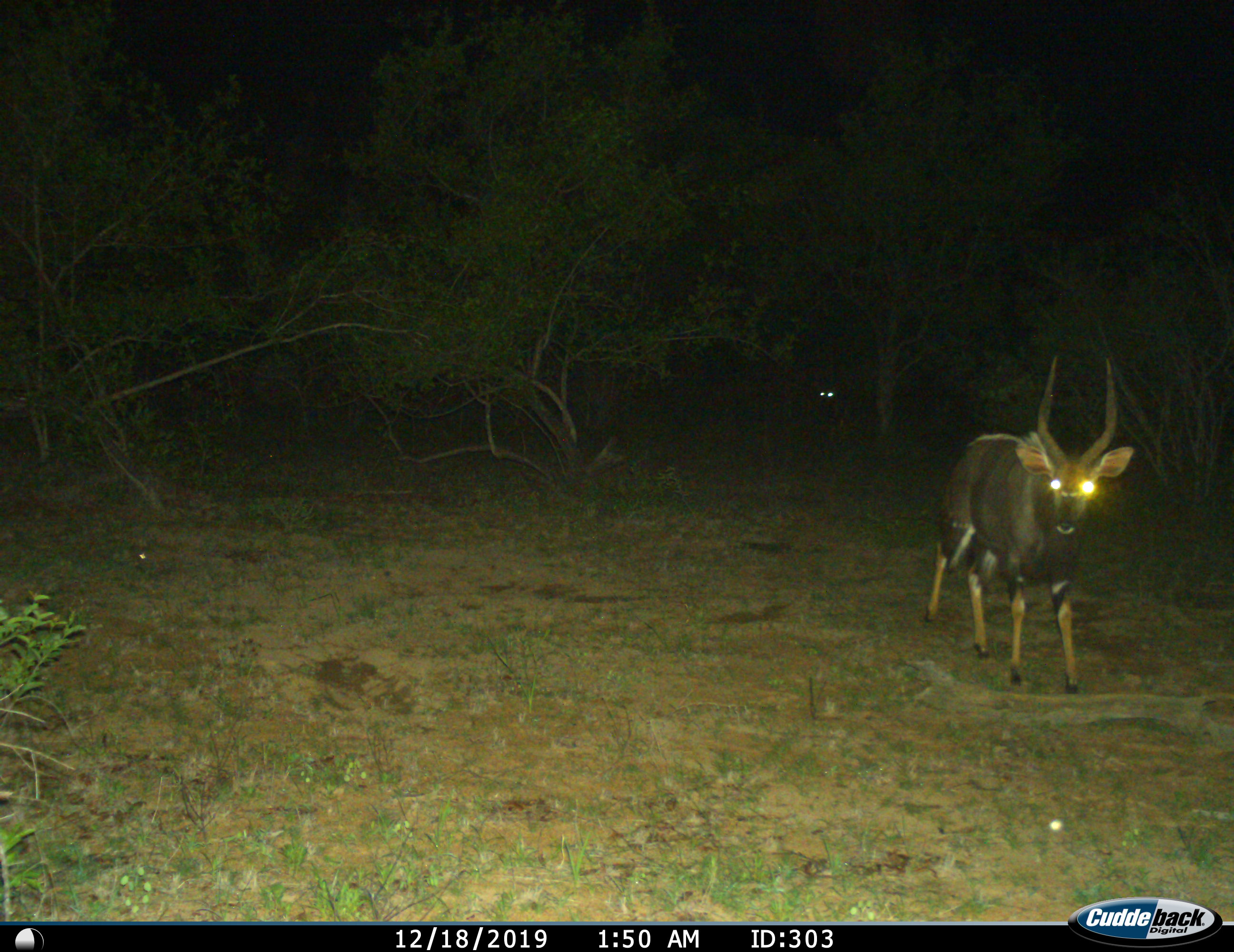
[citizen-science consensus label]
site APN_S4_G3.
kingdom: Animalia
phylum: Chordata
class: Mammalia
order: Artiodactyla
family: Bovidae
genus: Tragelaphus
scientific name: Tragelaphus angasii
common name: nyala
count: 1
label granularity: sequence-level